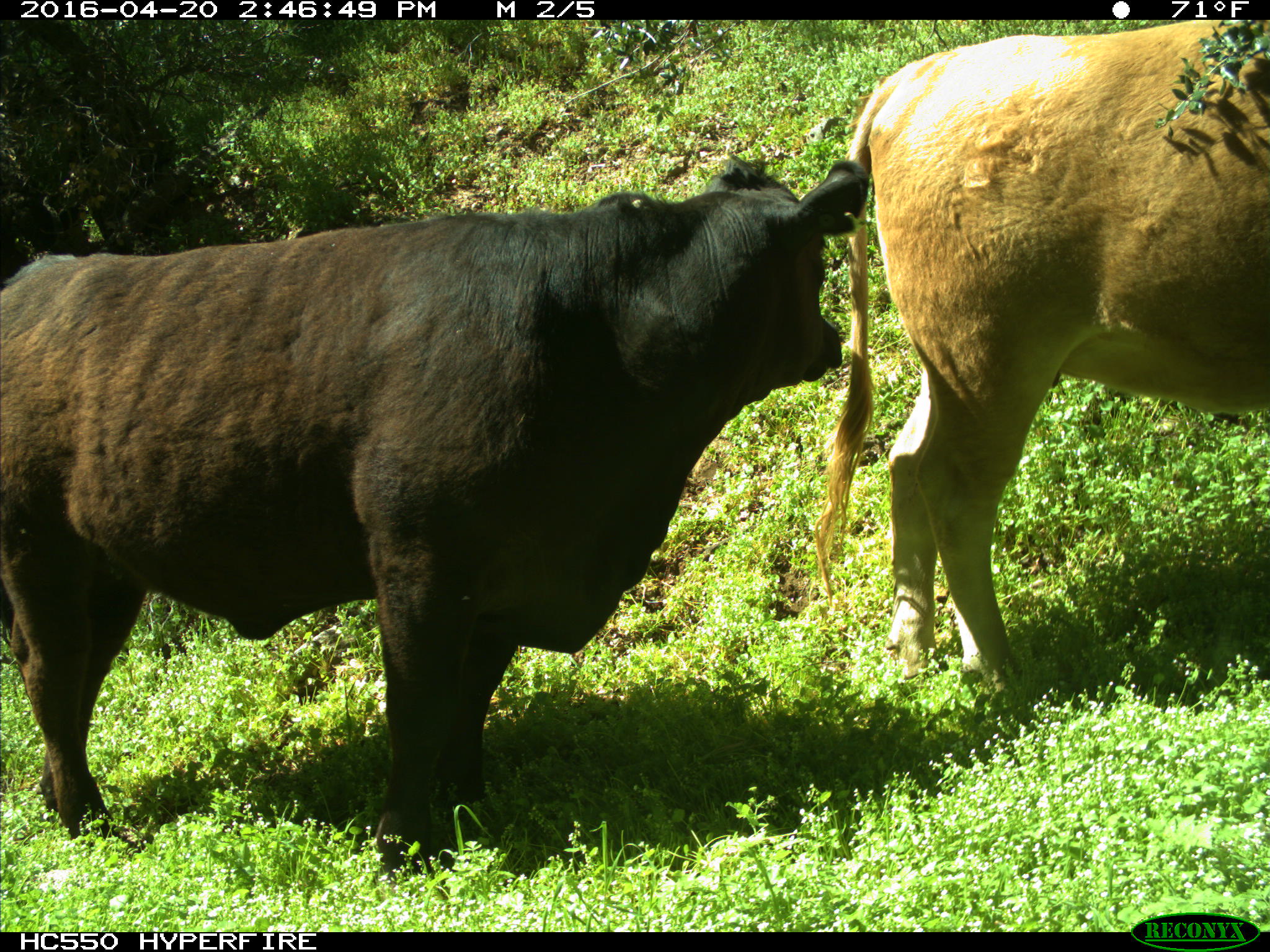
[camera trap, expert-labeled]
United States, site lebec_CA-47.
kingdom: Animalia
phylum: Chordata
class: Mammalia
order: Artiodactyla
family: Bovidae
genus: Bos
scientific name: Bos taurus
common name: domestic cow